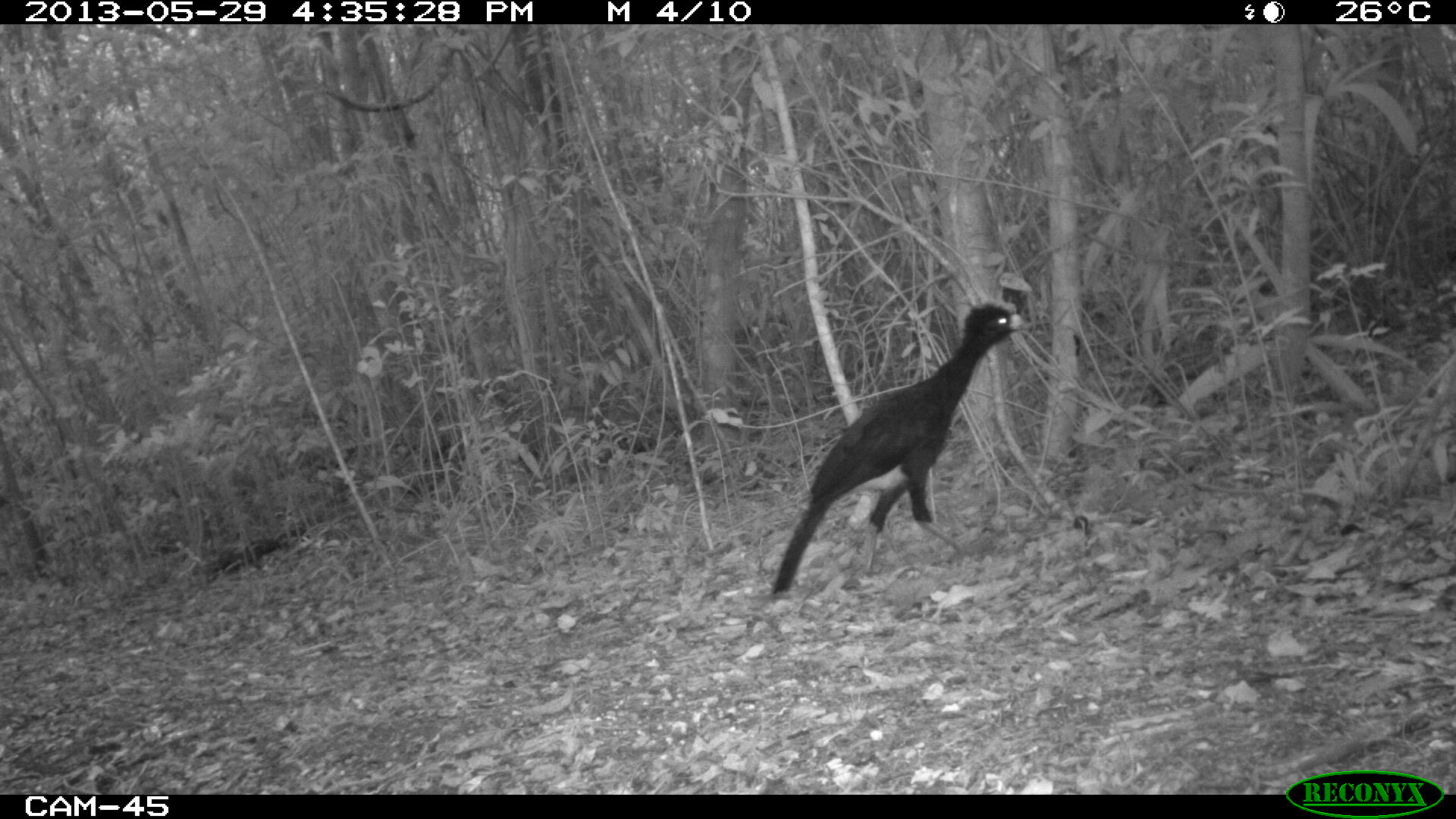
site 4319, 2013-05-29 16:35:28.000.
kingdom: Animalia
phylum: Chordata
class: Aves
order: Galliformes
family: Cracidae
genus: Crax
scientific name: Crax rubra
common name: great curassow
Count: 2.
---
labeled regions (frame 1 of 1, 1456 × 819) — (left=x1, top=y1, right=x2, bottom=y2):
crax rubra: (left=769, top=296, right=1033, bottom=603)